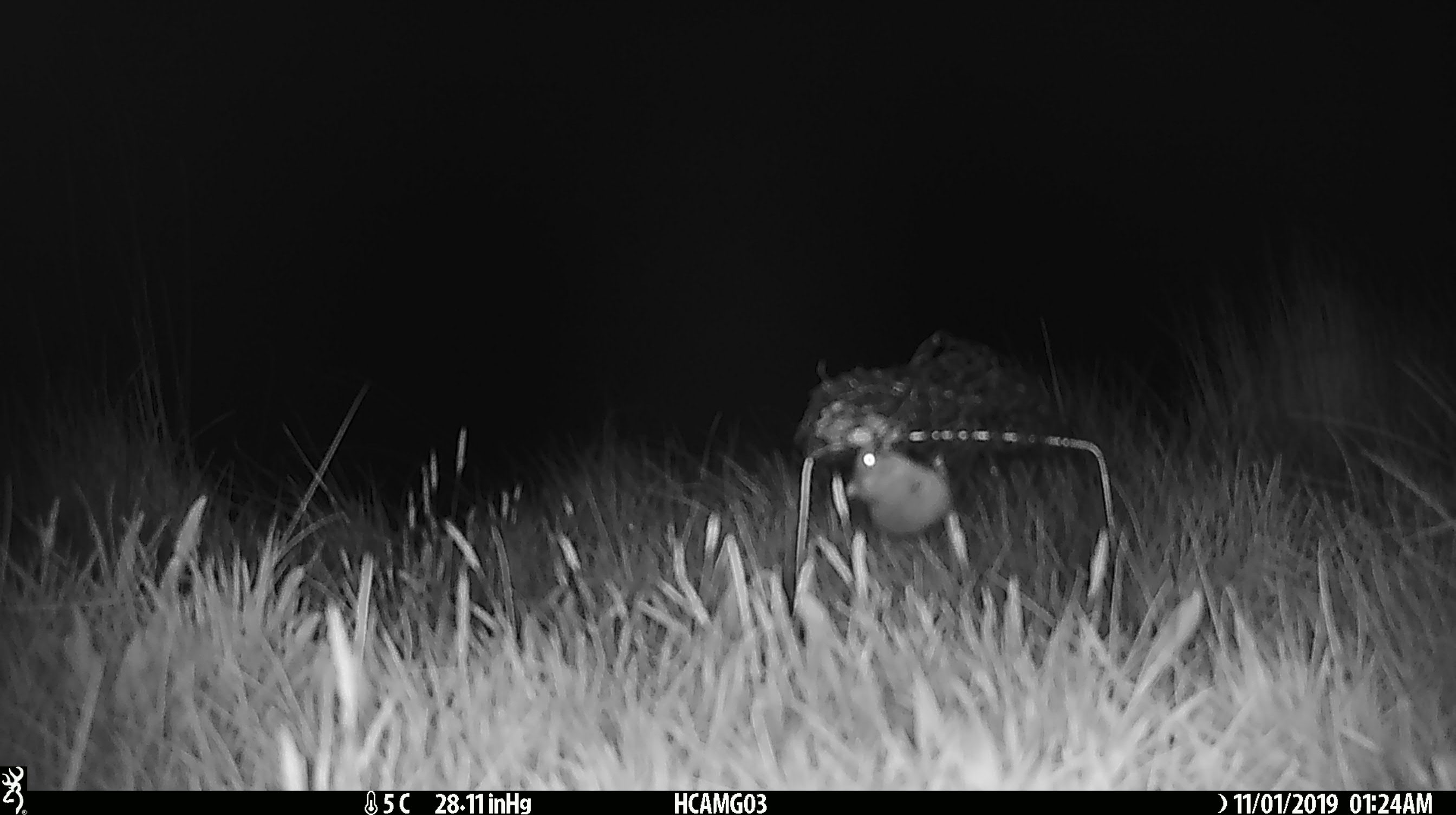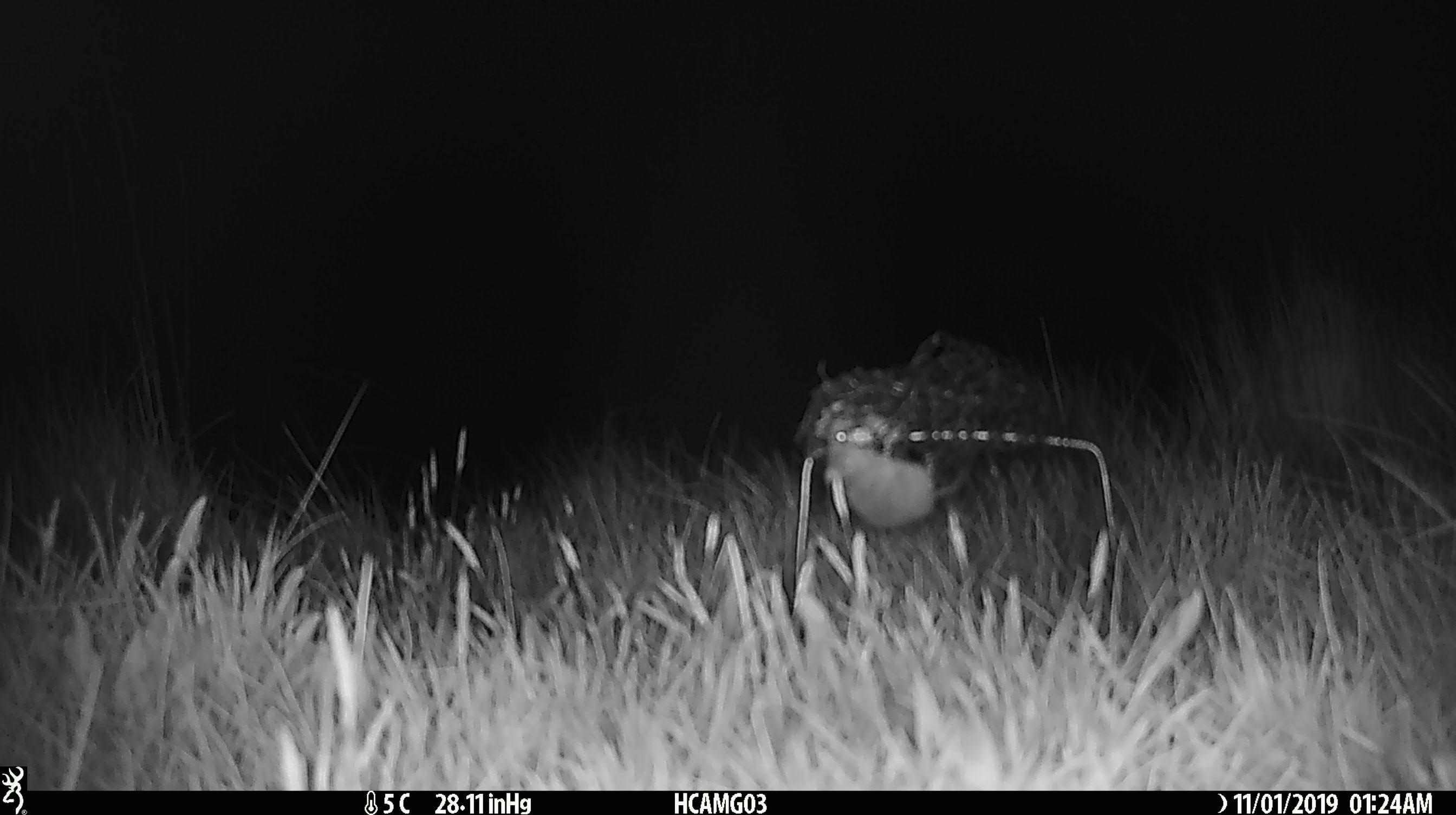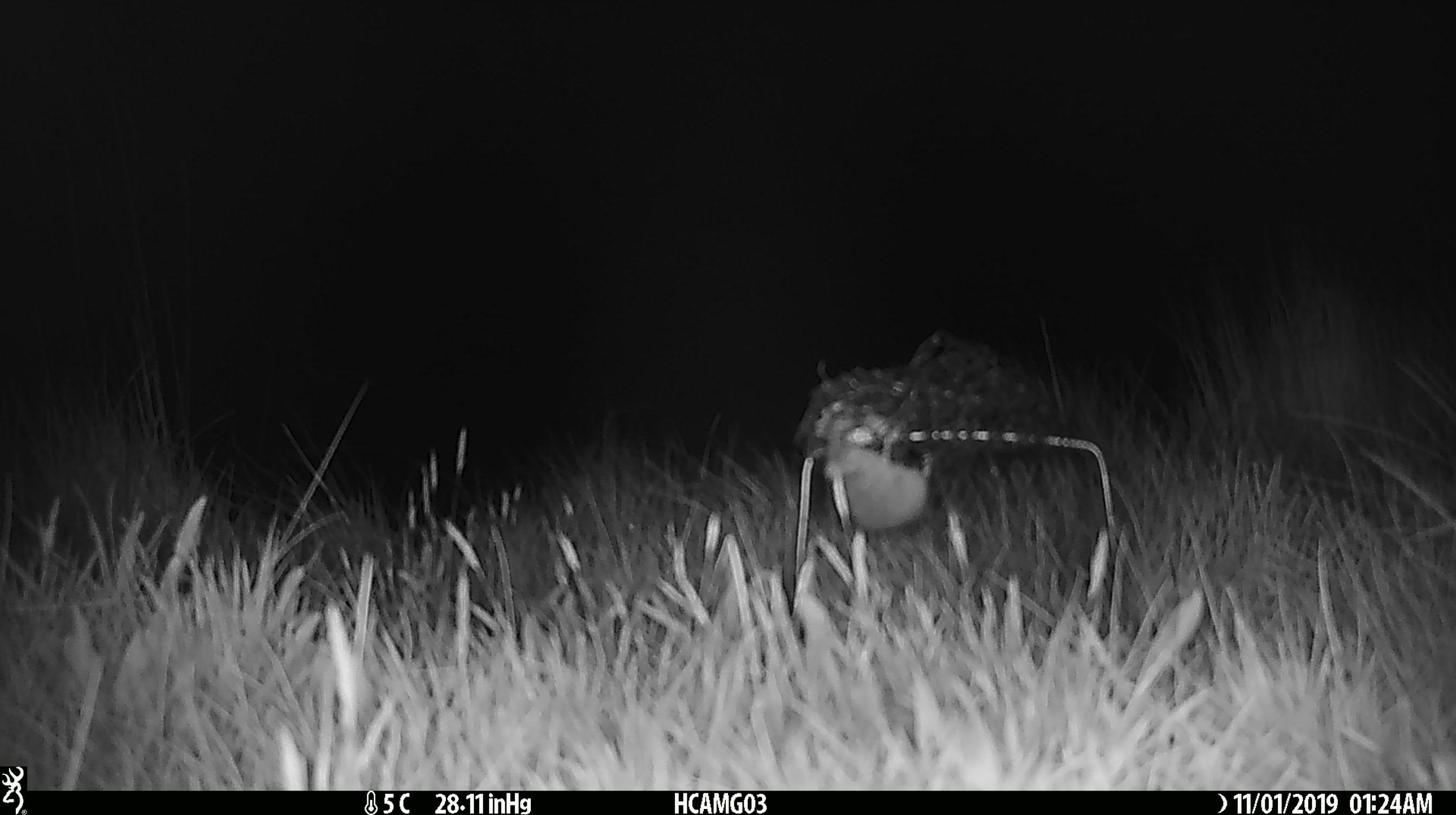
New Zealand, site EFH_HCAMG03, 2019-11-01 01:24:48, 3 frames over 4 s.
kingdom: Animalia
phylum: Chordata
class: Mammalia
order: Rodentia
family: Muridae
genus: Mus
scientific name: Mus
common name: mouse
Mouse (Mus).